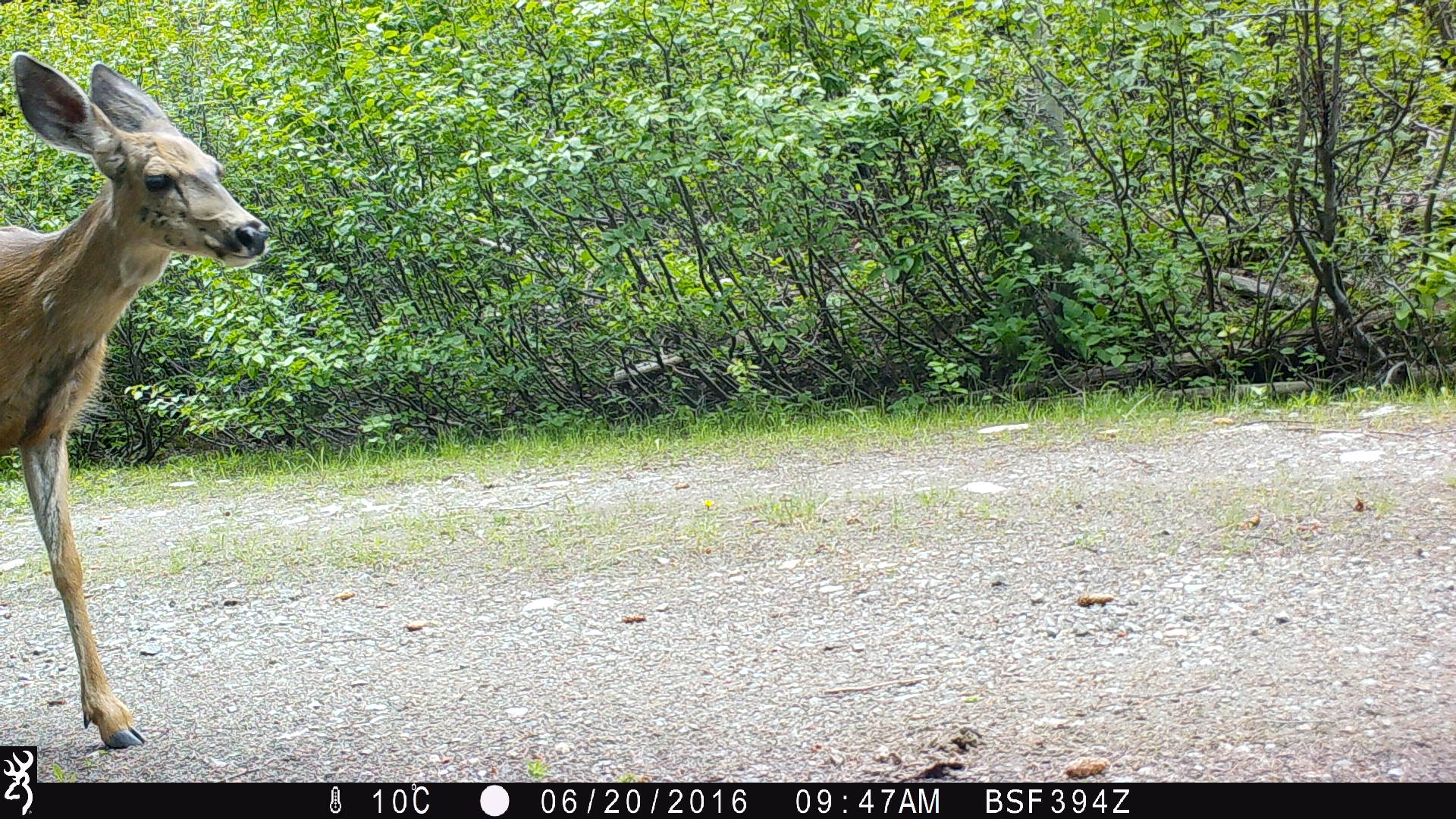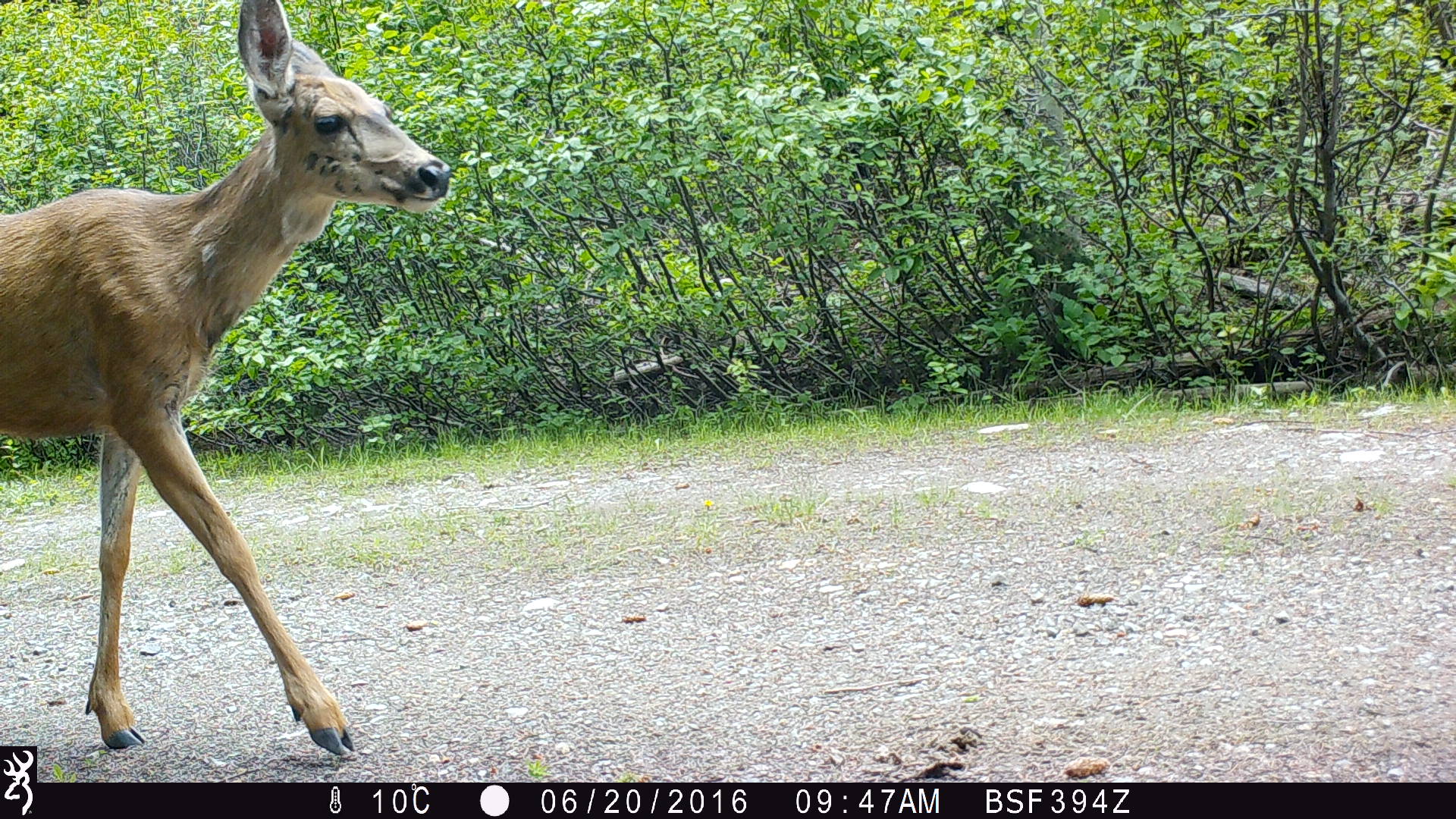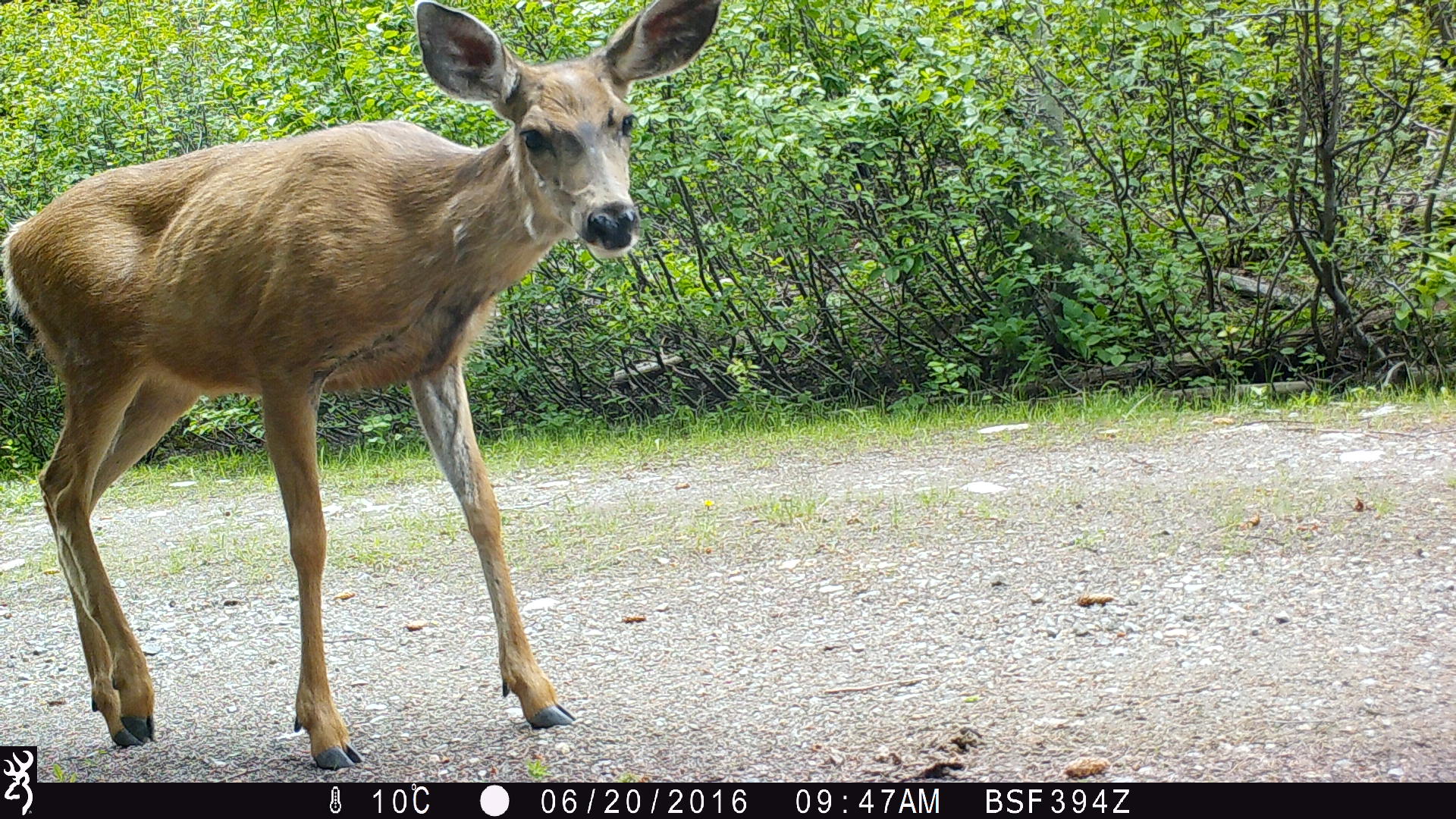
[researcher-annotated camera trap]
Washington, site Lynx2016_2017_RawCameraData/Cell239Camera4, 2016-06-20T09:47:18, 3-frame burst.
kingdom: Animalia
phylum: Chordata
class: Mammalia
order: Artiodactyla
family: Cervidae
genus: Odocoileus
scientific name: Odocoileus hemionus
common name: mule deer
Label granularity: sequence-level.